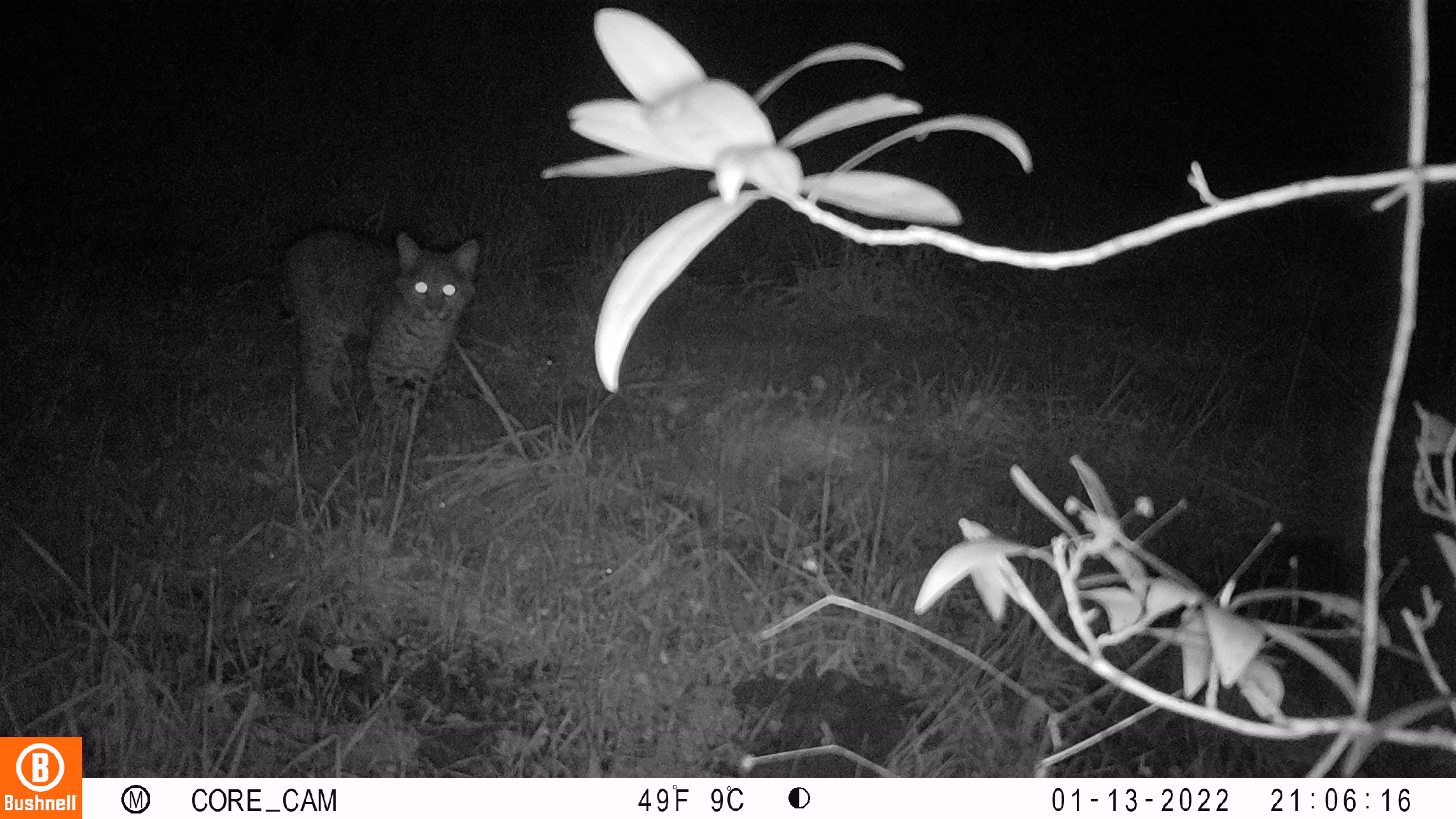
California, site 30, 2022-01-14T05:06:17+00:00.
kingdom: Animalia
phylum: Chordata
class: Mammalia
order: Carnivora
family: Felidae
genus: Lynx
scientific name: Lynx rufus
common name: bobcat